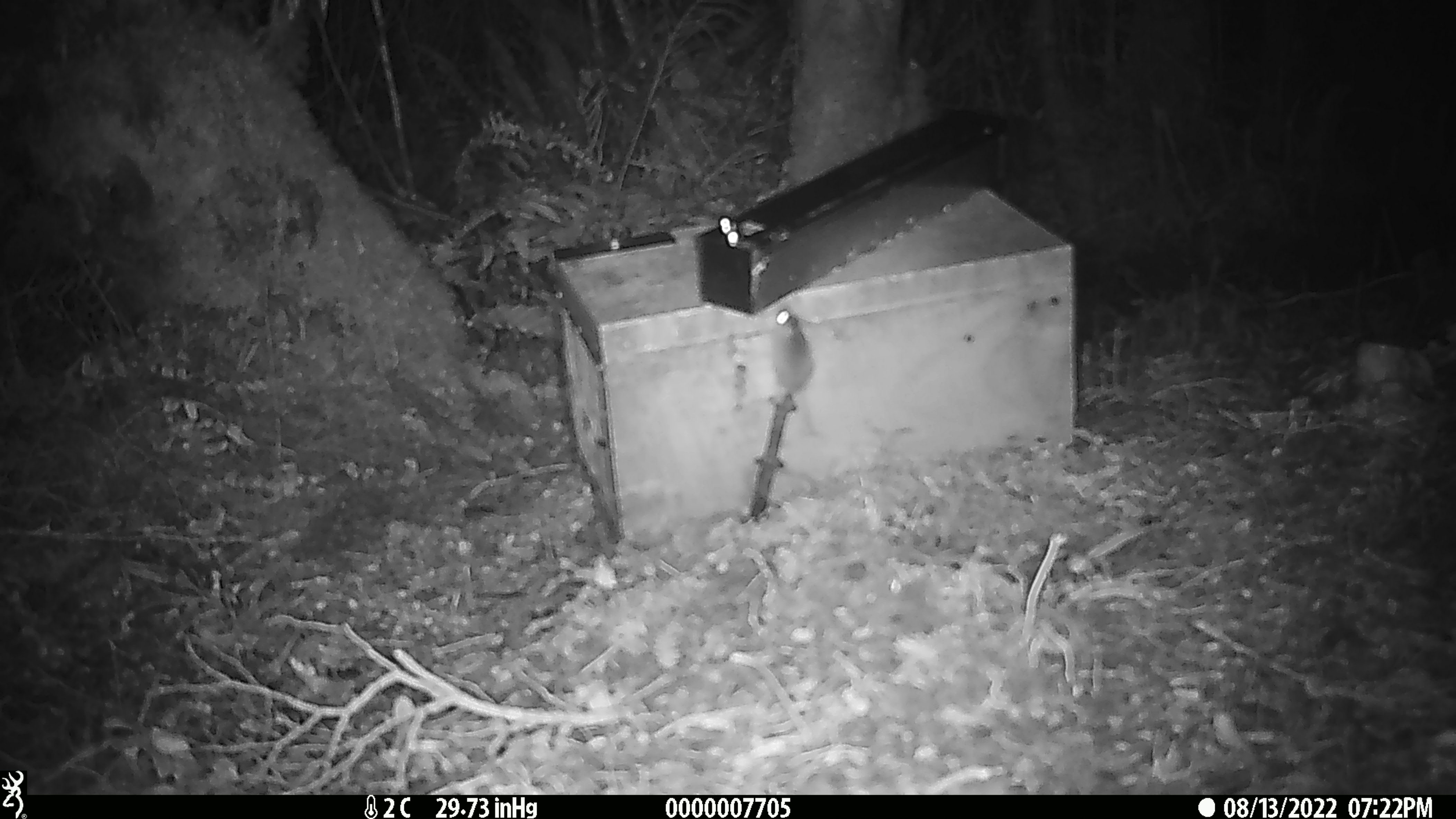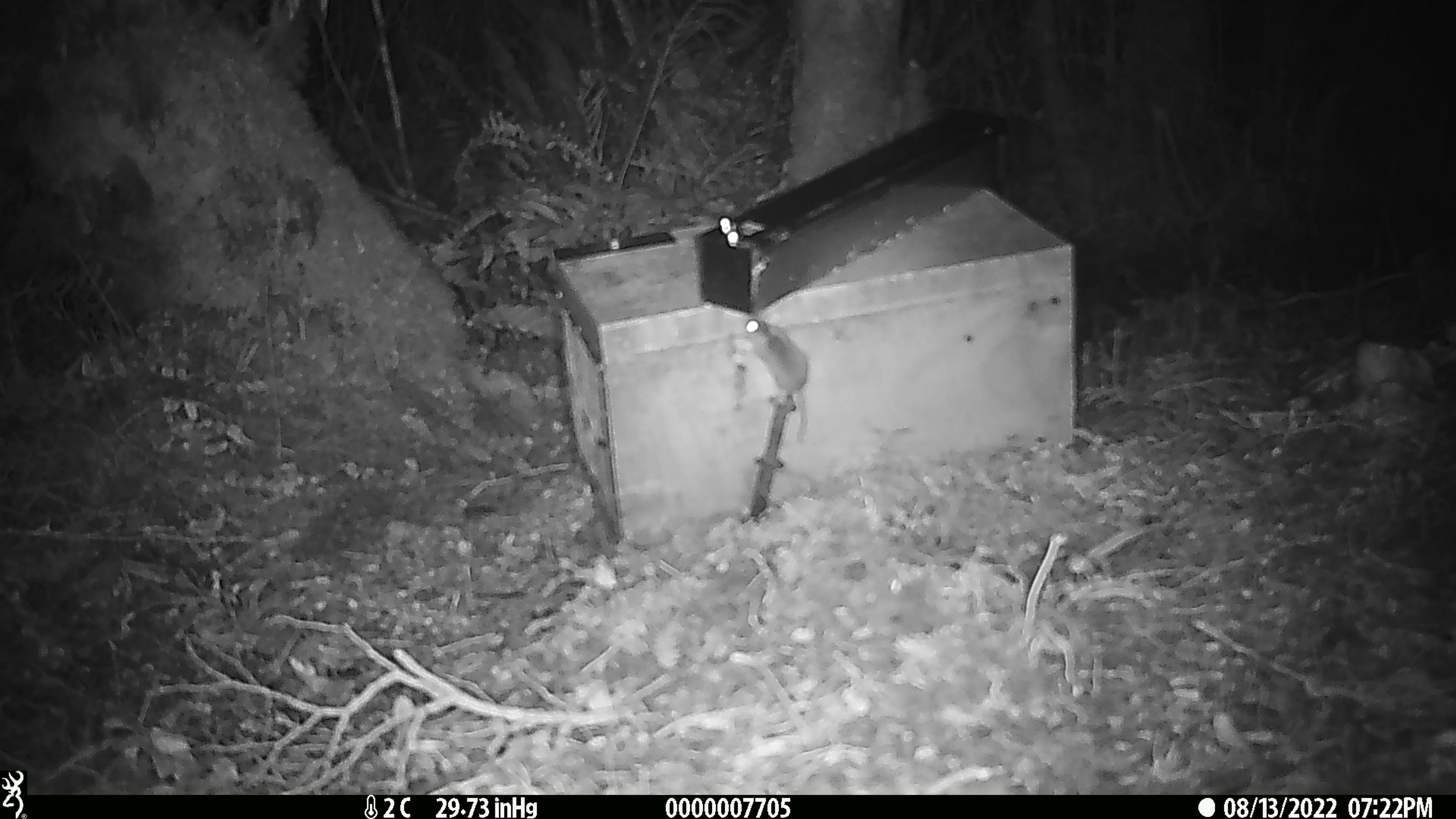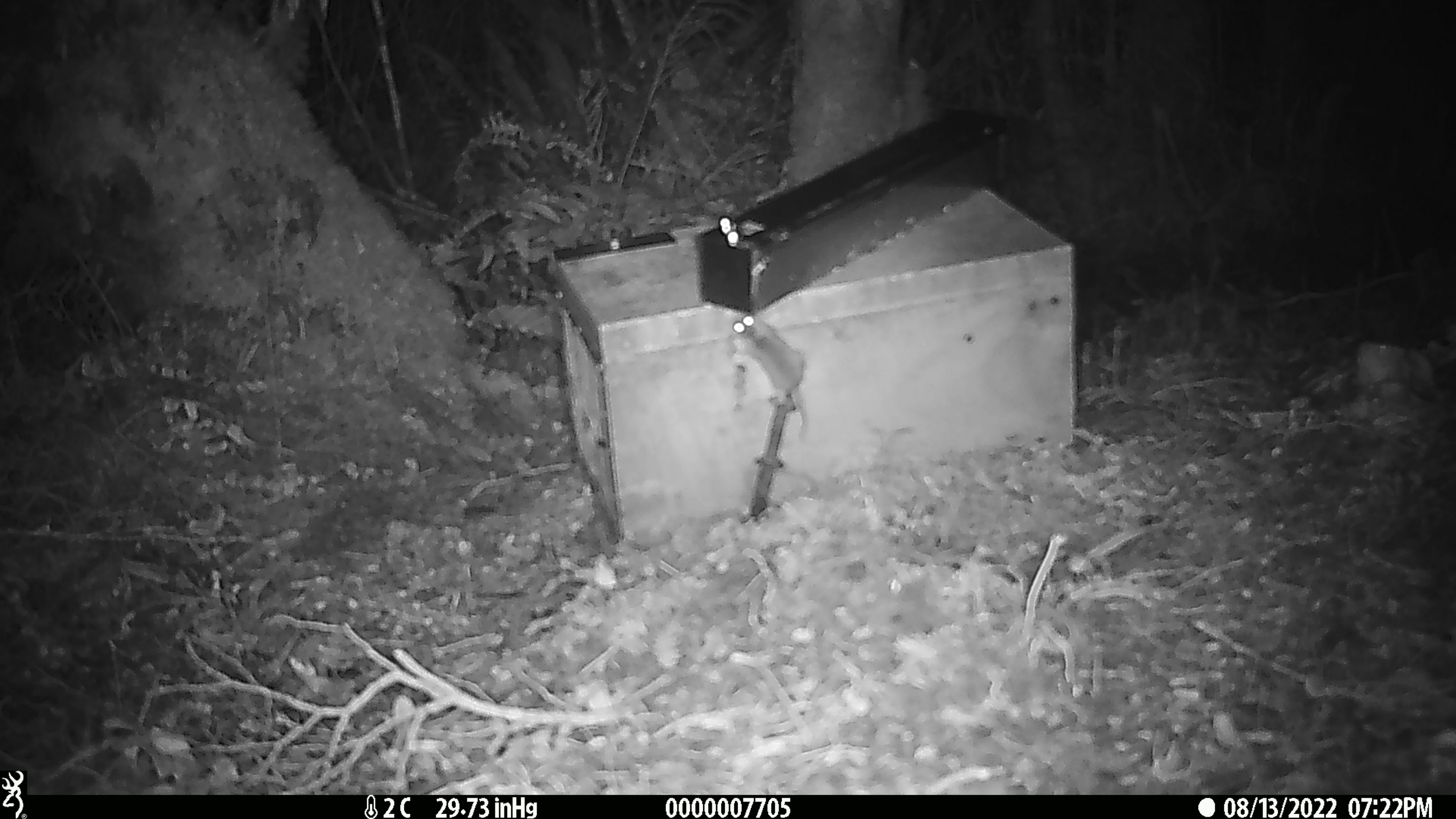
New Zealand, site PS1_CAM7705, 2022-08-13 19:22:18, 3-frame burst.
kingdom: Animalia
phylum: Chordata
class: Mammalia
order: Rodentia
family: Muridae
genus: Mus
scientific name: Mus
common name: mouse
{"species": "mouse (Mus)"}